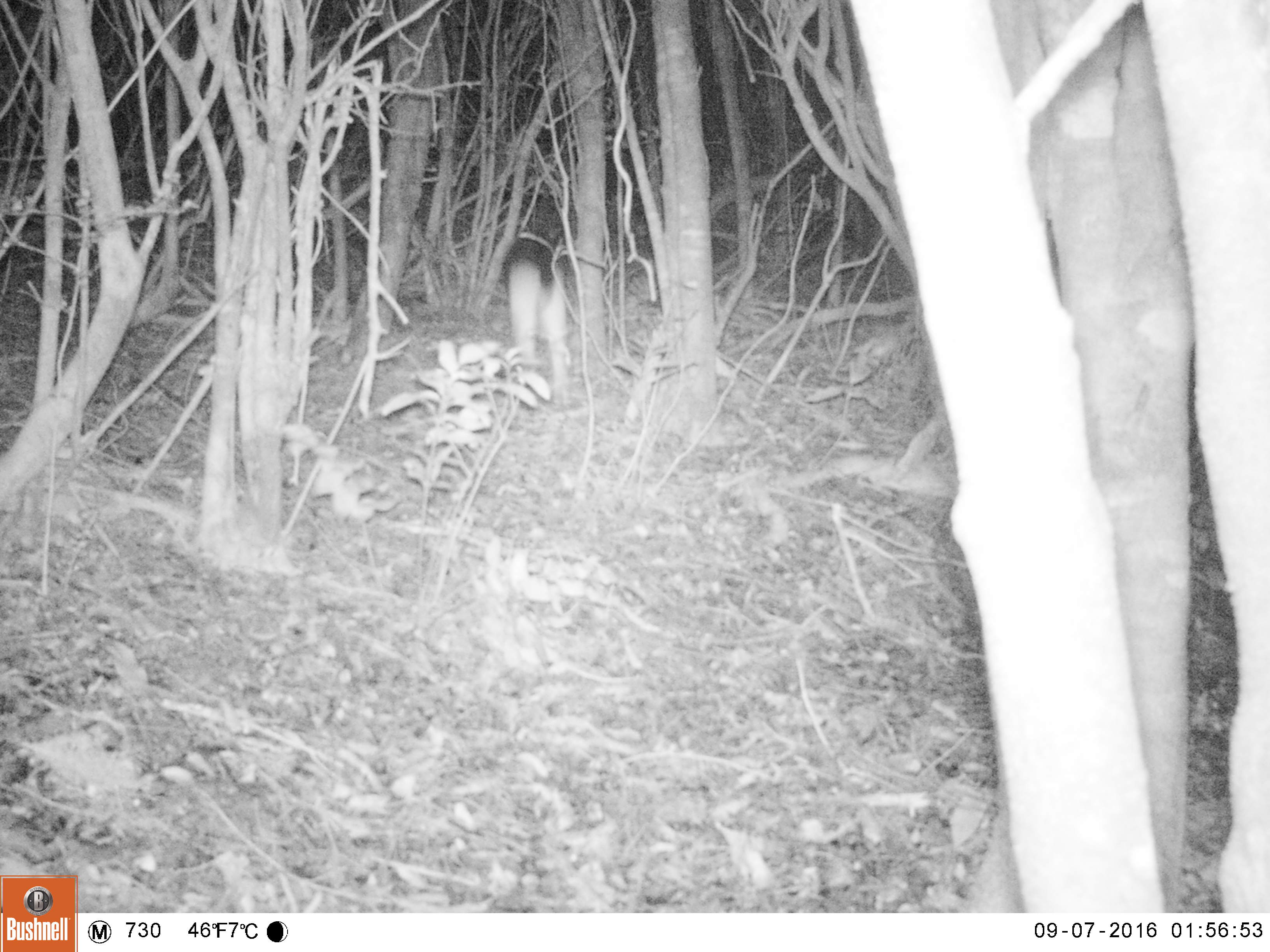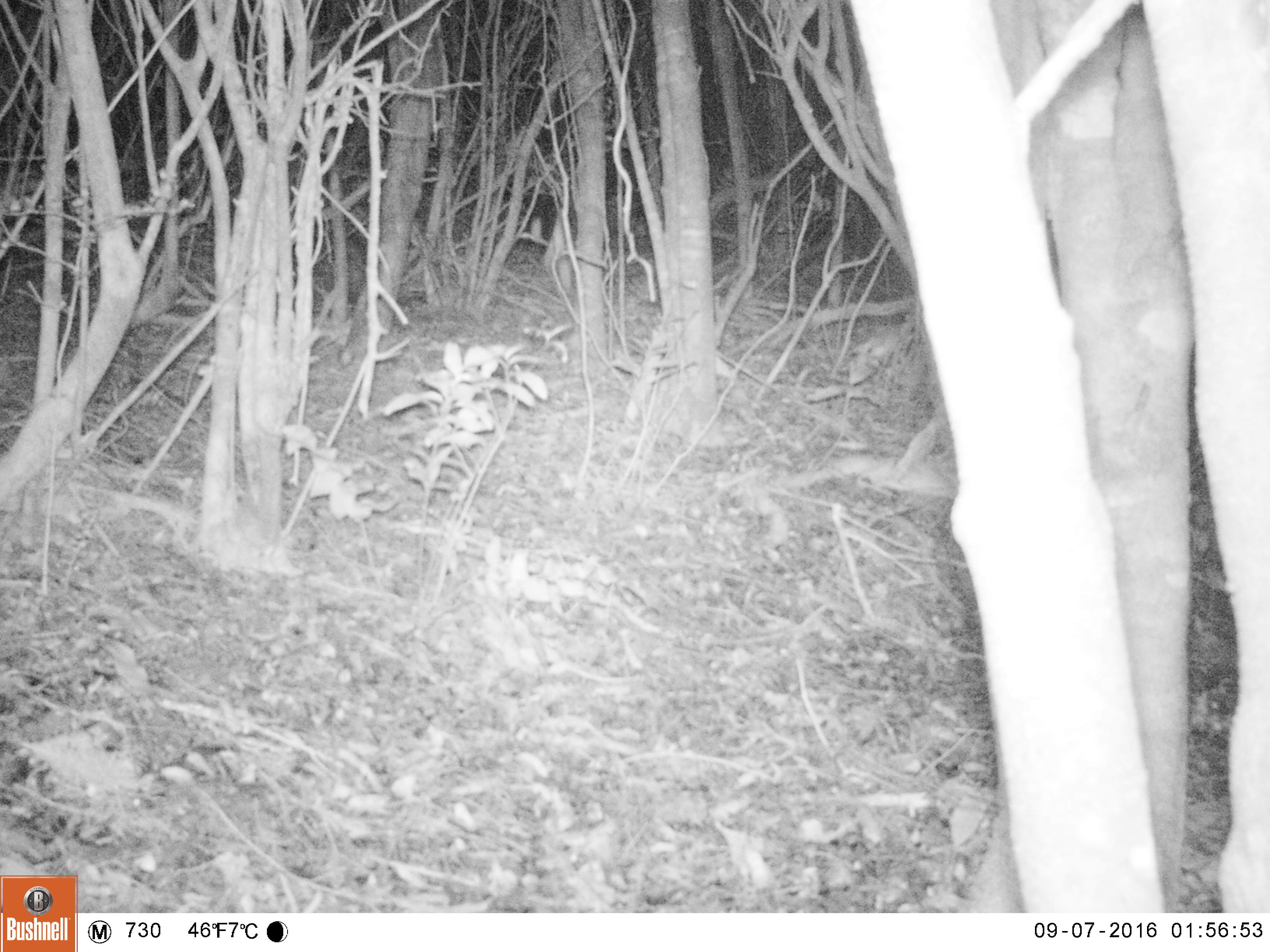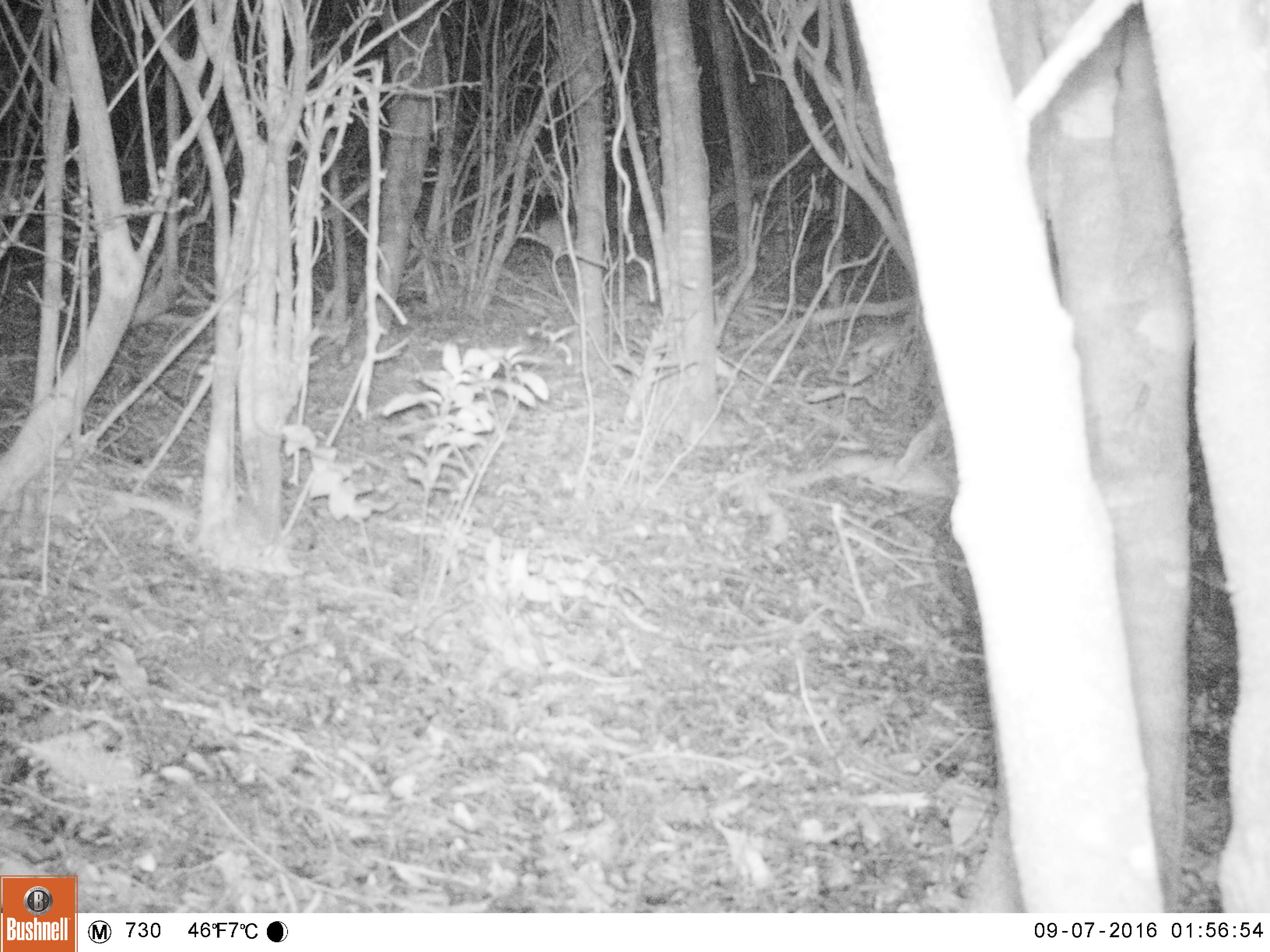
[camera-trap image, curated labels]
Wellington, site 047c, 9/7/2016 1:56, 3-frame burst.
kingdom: Animalia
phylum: Chordata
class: Mammalia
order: Carnivora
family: Canidae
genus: Canis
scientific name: Canis familiaris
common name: dog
Dog (Canis familiaris).